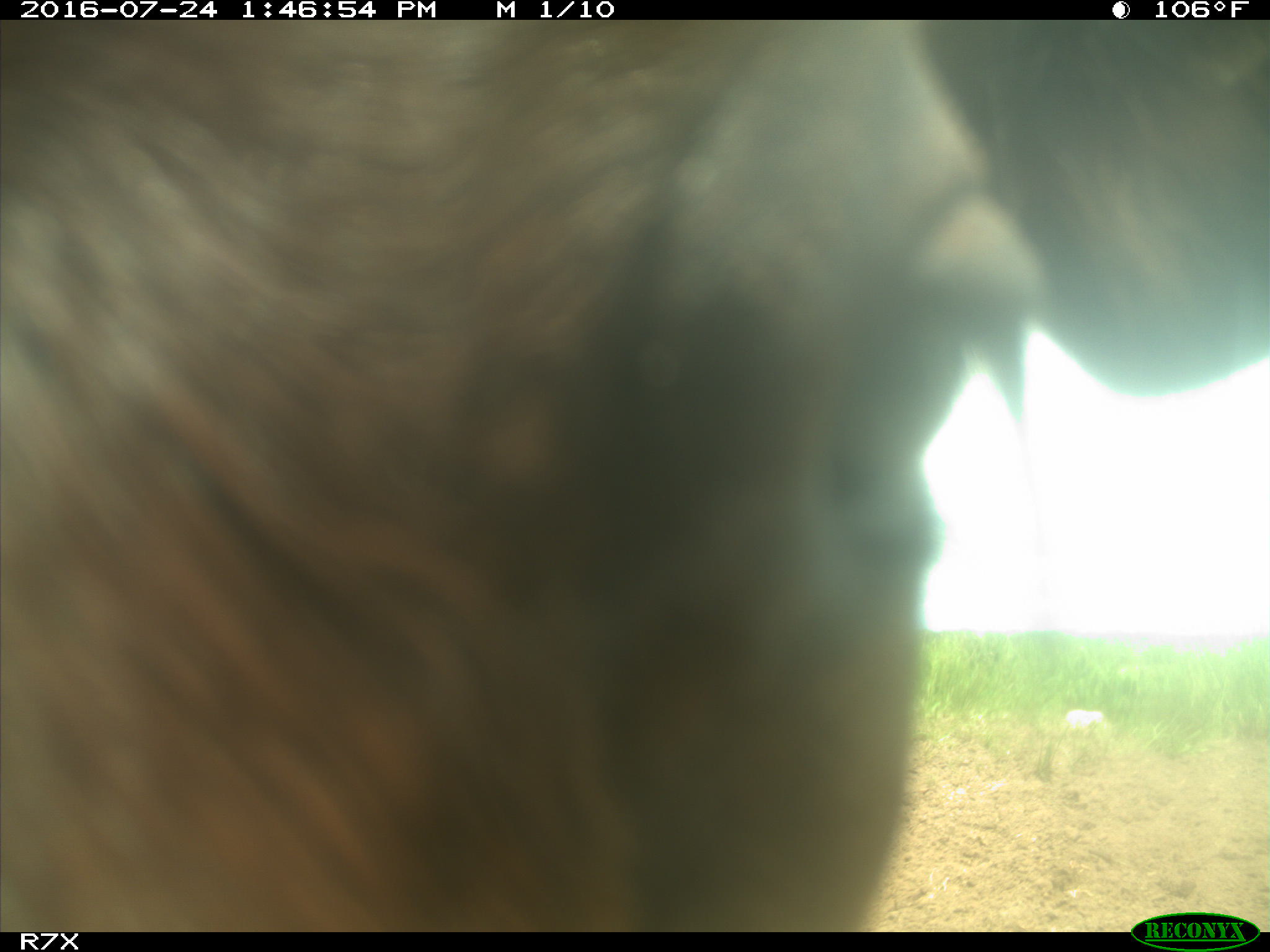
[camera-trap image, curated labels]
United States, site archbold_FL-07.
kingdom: Animalia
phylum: Chordata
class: Mammalia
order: Artiodactyla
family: Bovidae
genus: Bos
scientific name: Bos taurus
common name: domestic cow